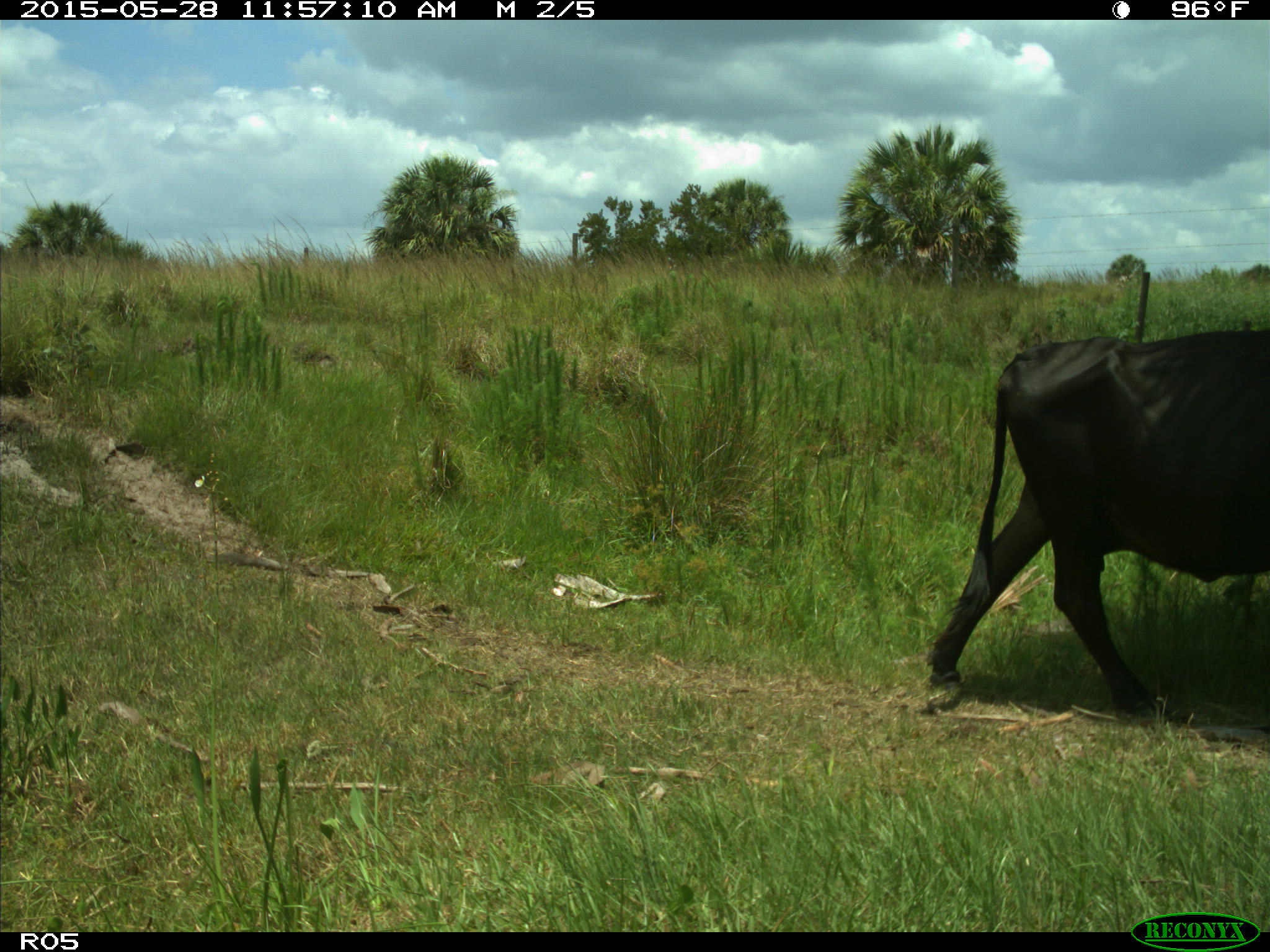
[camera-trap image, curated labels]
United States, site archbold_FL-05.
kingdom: Animalia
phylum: Chordata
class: Mammalia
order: Artiodactyla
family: Bovidae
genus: Bos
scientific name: Bos taurus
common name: domestic cow